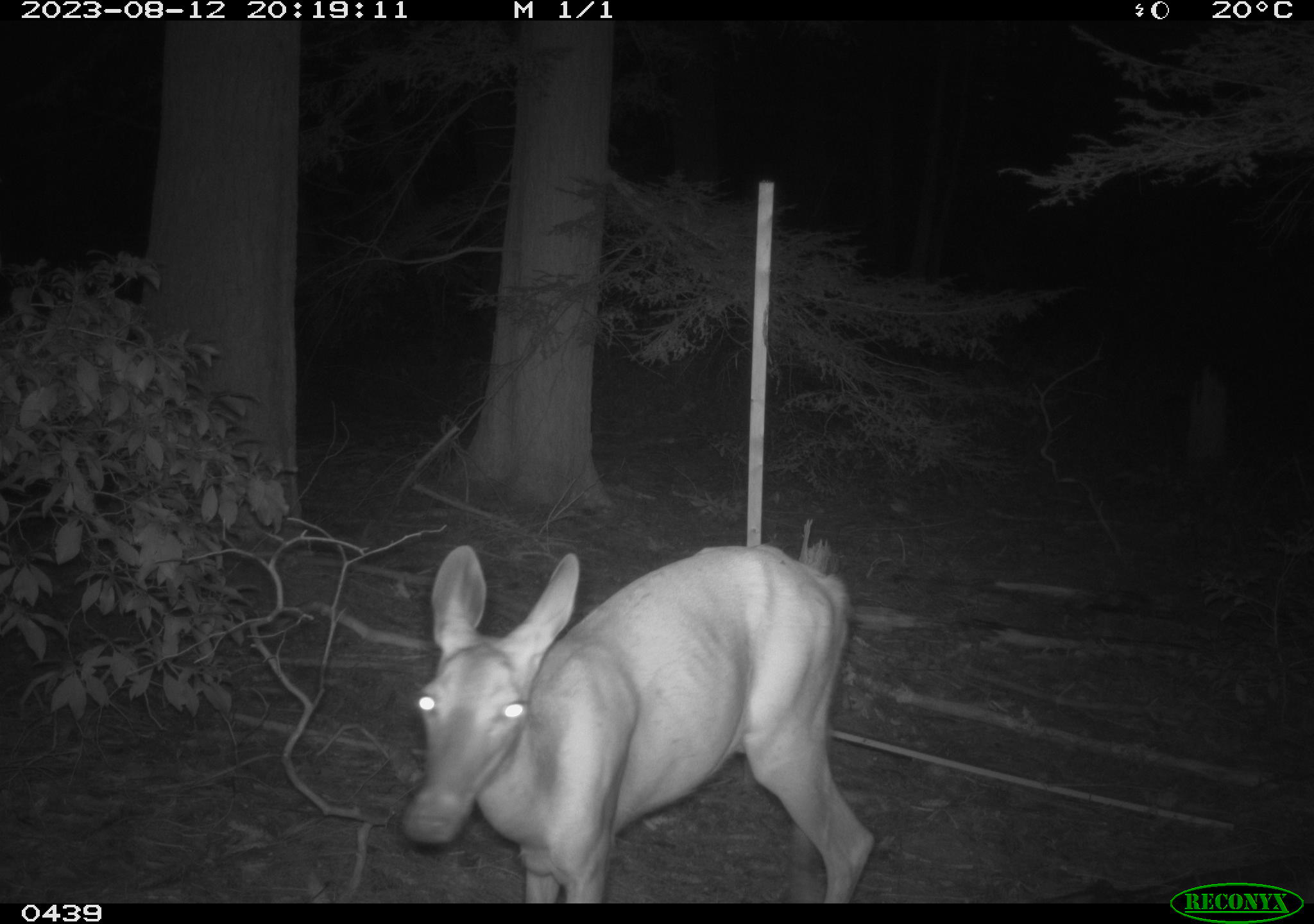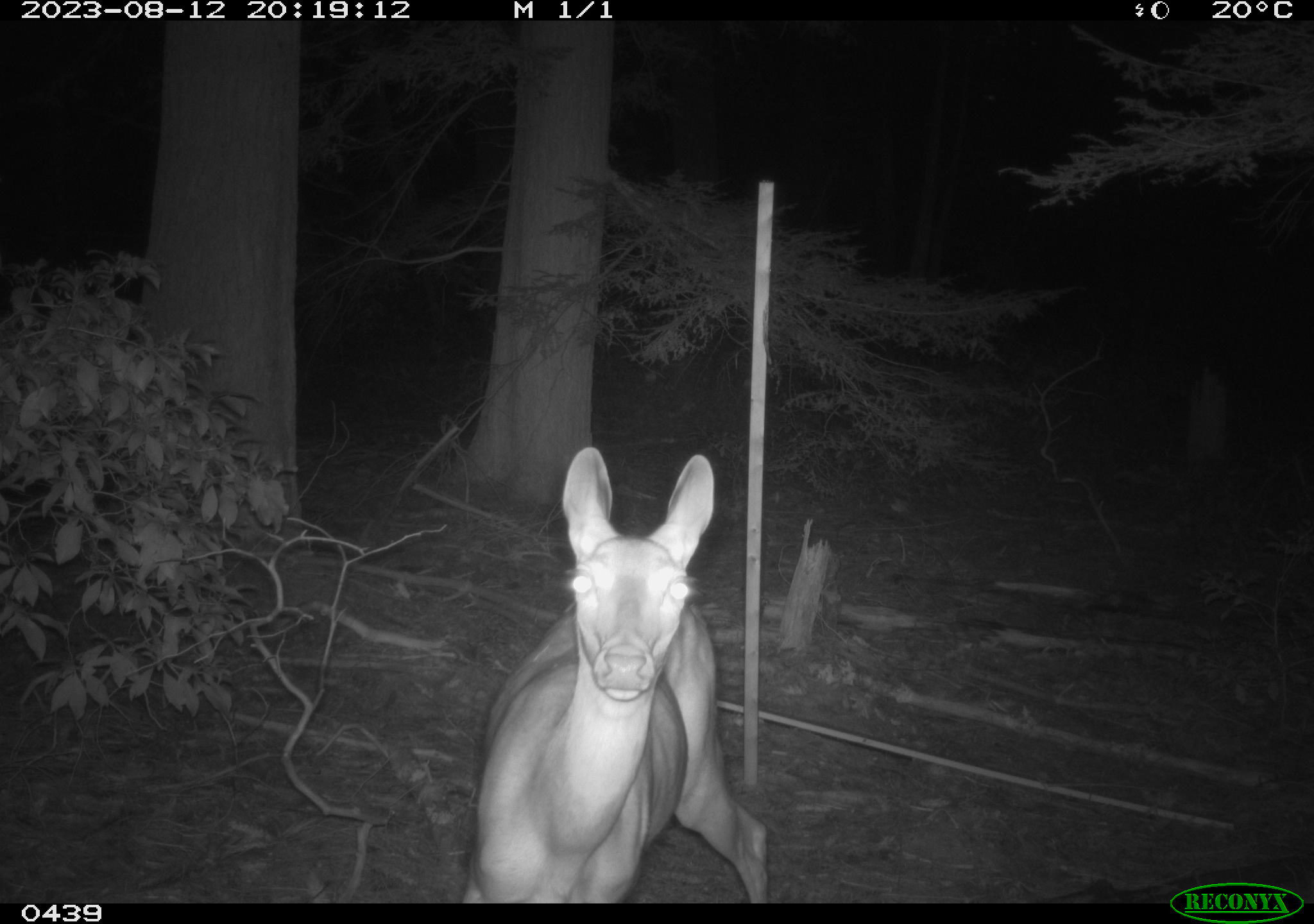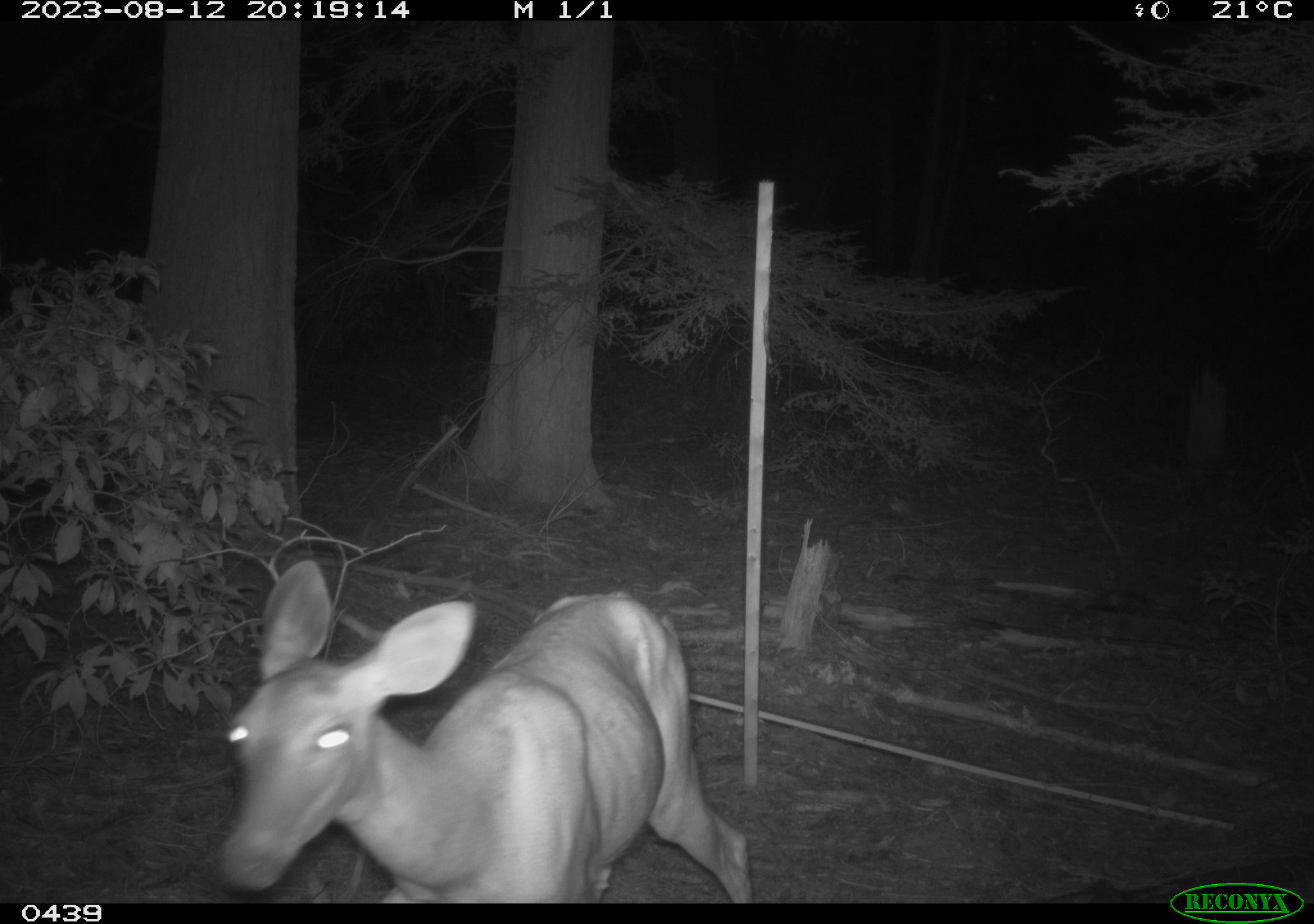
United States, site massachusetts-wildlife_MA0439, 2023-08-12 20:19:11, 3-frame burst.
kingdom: Animalia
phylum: Chordata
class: Mammalia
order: Artiodactyla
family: Cervidae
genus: Odocoileus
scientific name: Odocoileus virginianus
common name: white-tailed deer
White-tailed deer (Odocoileus virginianus).